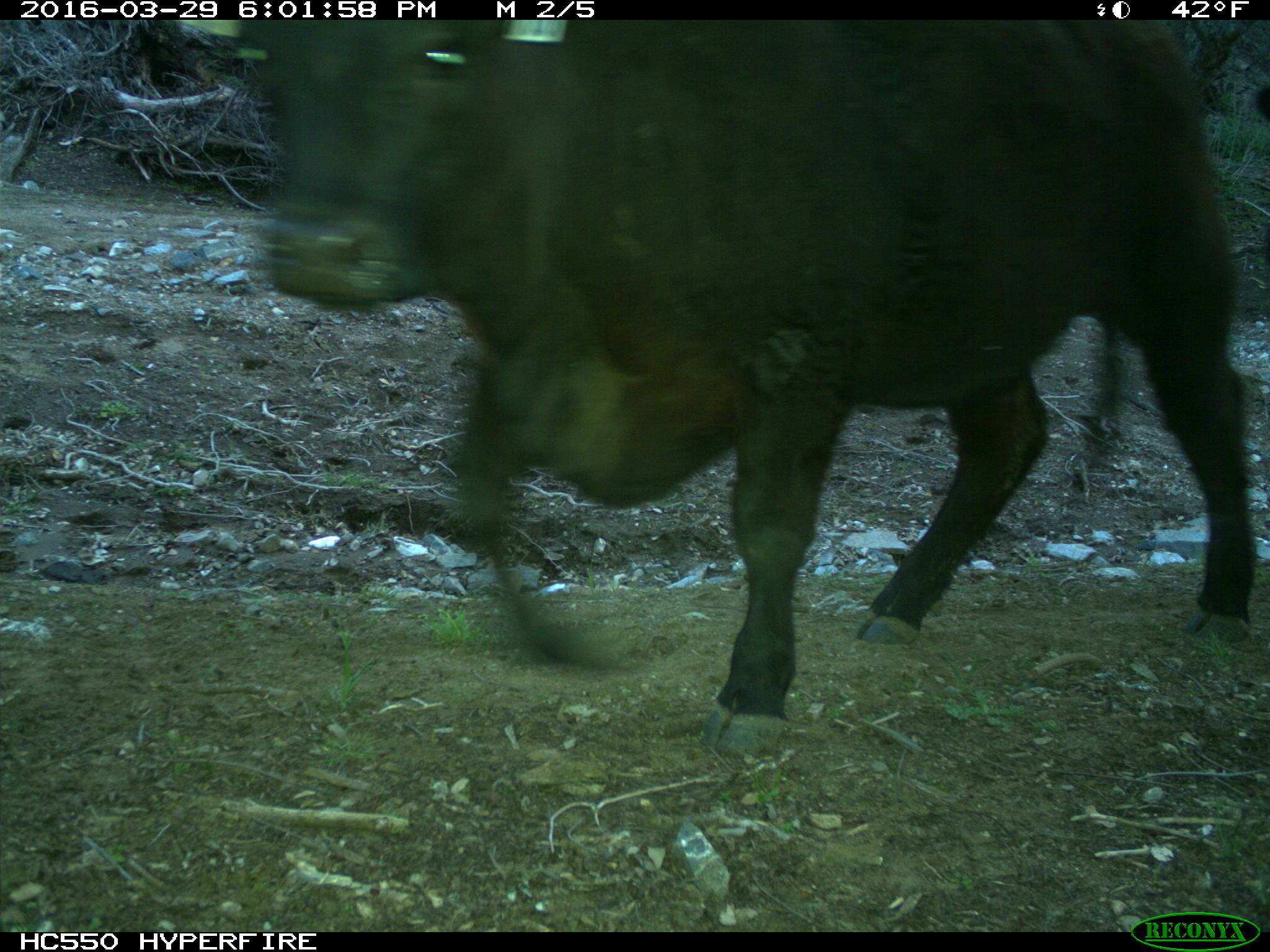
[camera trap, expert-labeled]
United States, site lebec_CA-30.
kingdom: Animalia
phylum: Chordata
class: Mammalia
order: Artiodactyla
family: Bovidae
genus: Bos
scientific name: Bos taurus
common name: domestic cow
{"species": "Bos taurus (domestic cow)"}